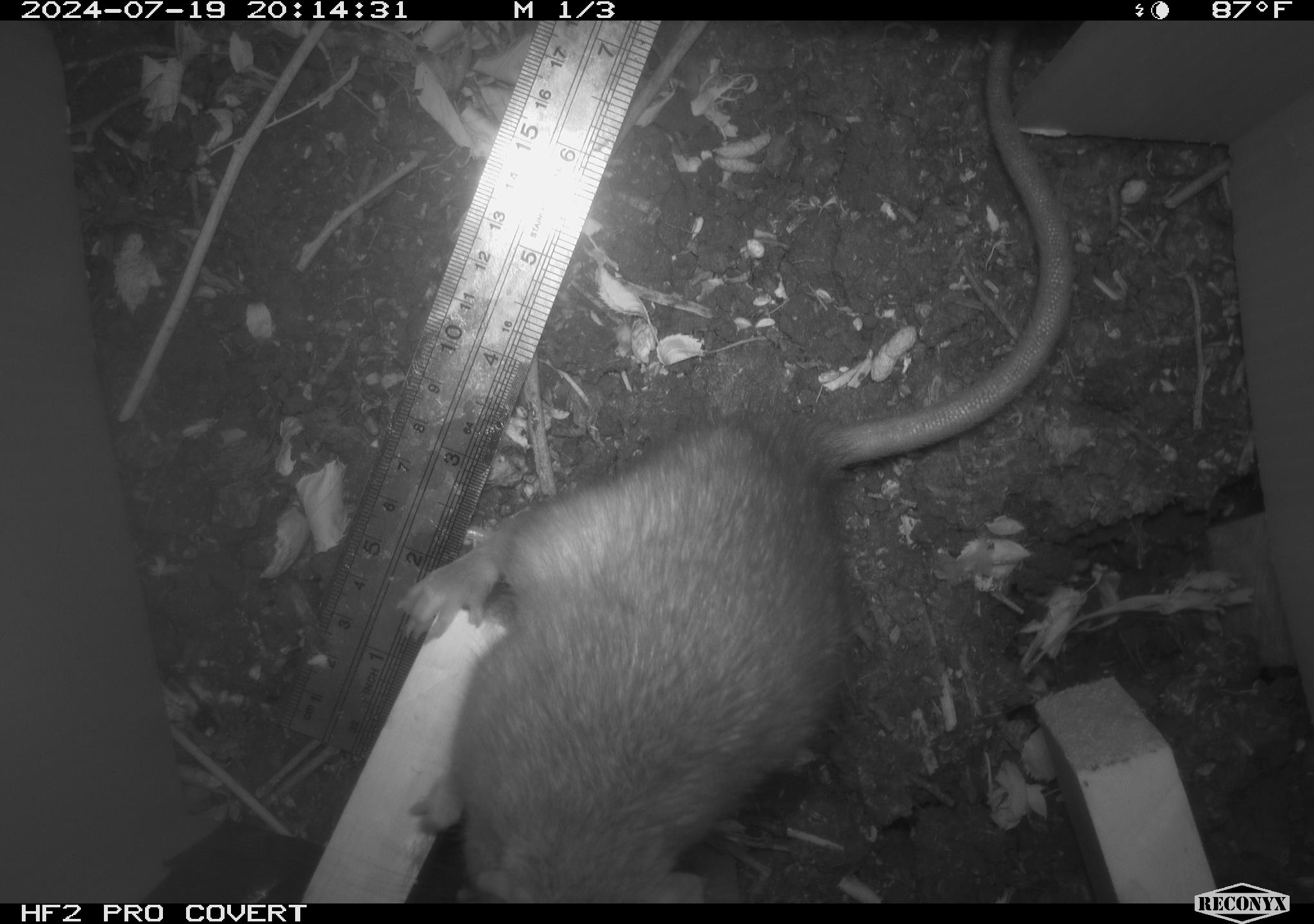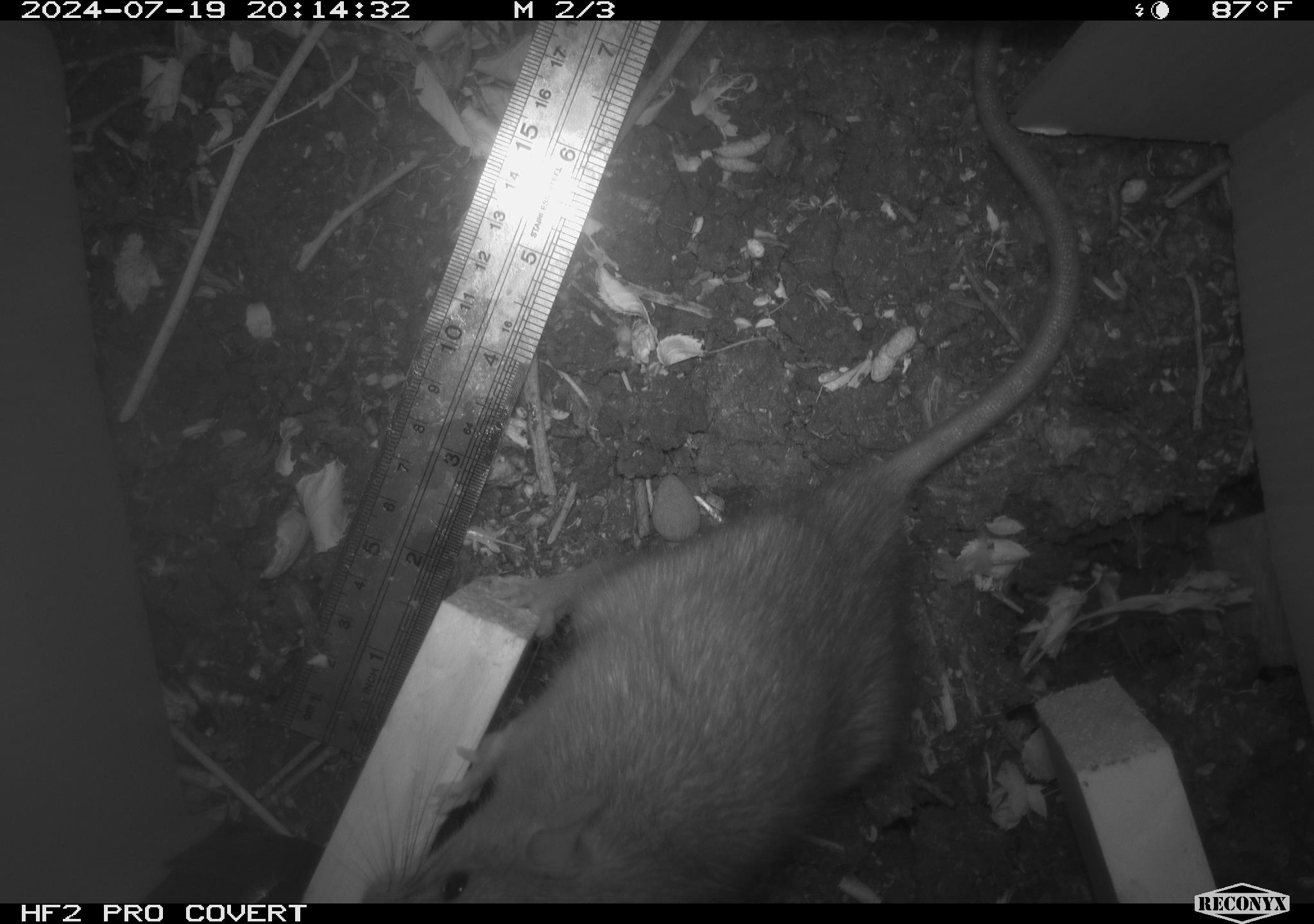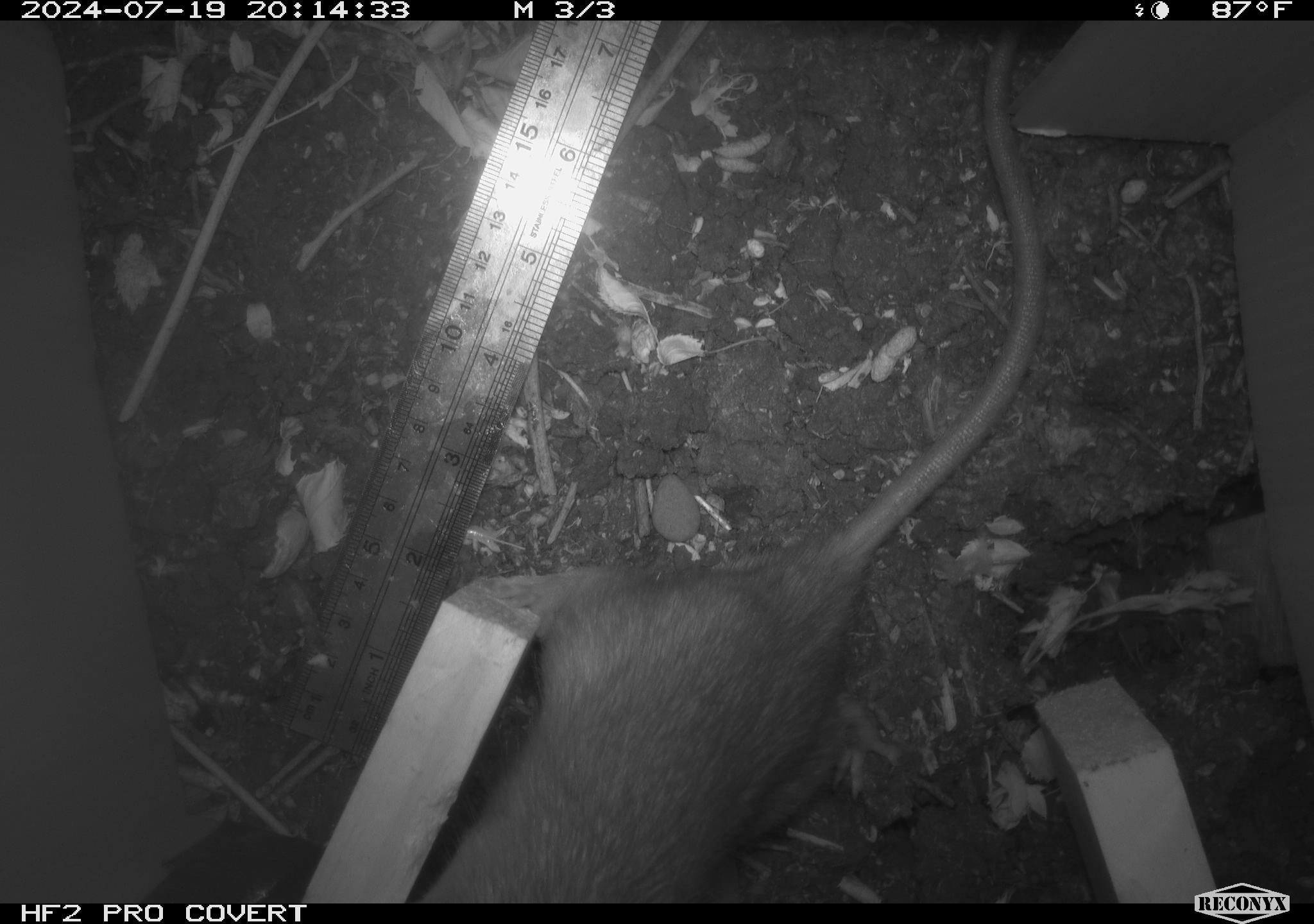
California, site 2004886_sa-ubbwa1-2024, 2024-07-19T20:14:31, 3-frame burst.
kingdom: Animalia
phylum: Chordata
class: Mammalia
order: Rodentia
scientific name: Rodentia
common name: woodrat or rat or mouse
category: woodrat or rat or mouse species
Woodrat or rat or mouse species (woodrat or rat or mouse) (Rodentia).